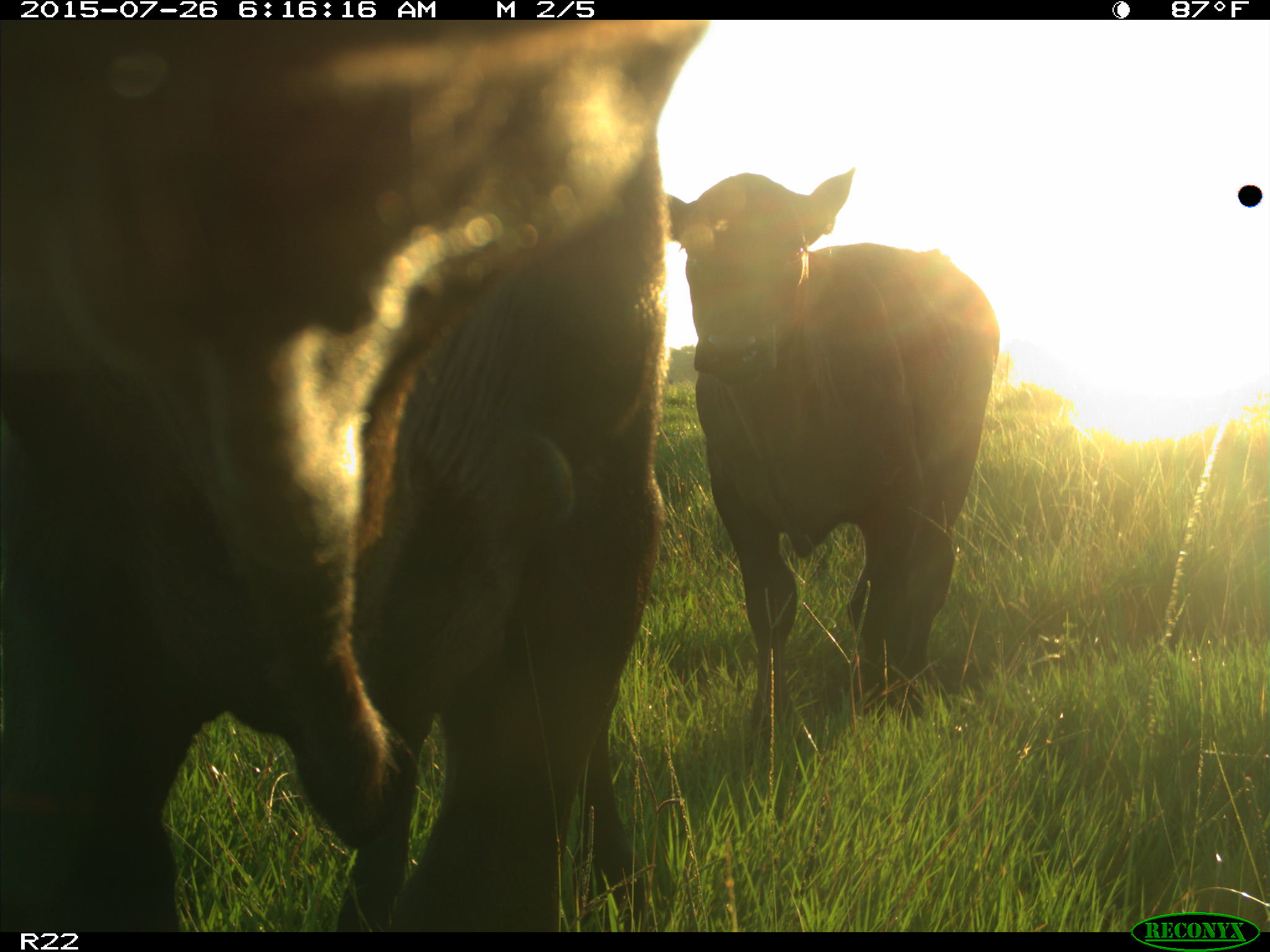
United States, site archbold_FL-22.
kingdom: Animalia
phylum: Chordata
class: Mammalia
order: Artiodactyla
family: Bovidae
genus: Bos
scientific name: Bos taurus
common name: domestic cow